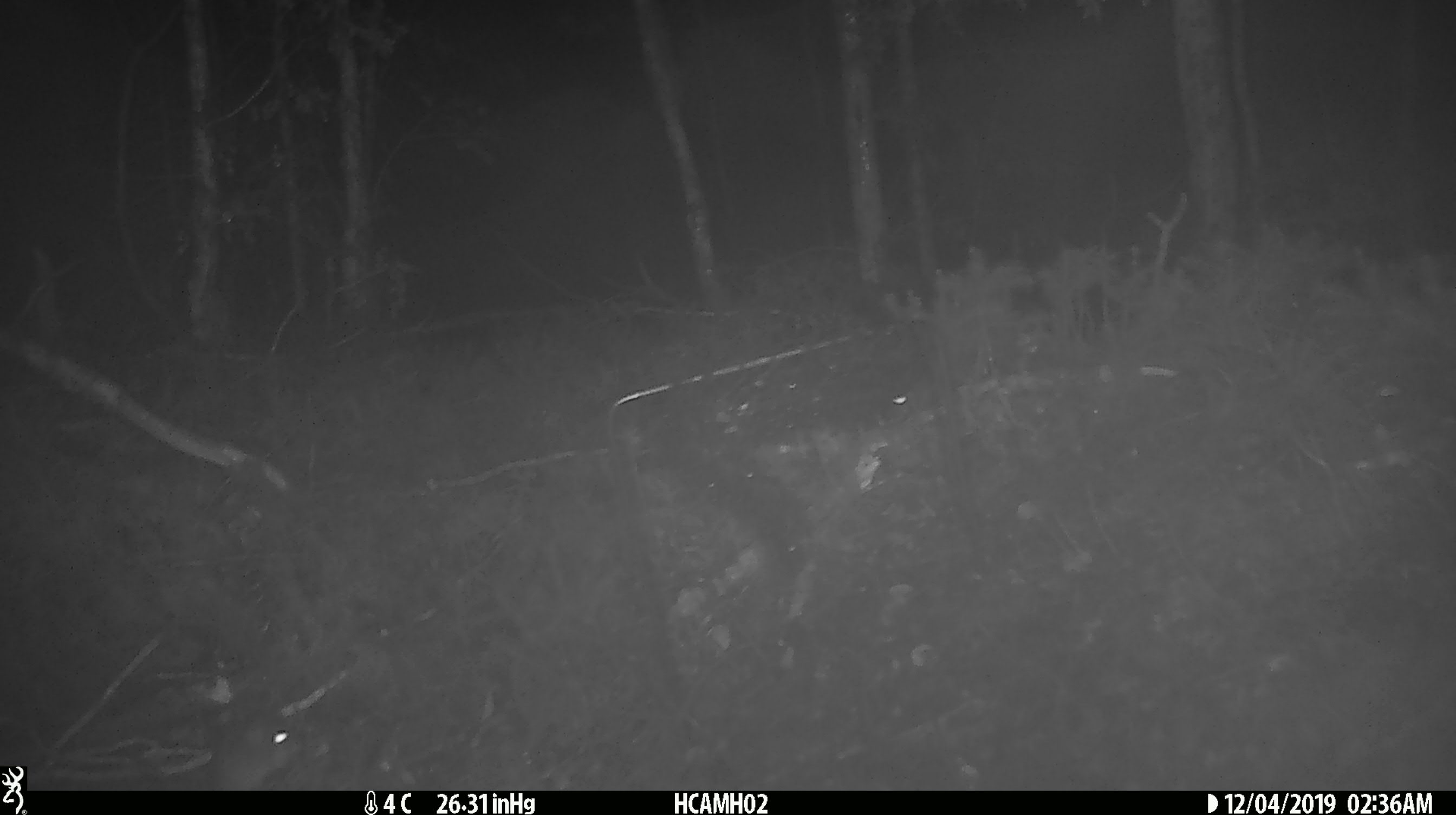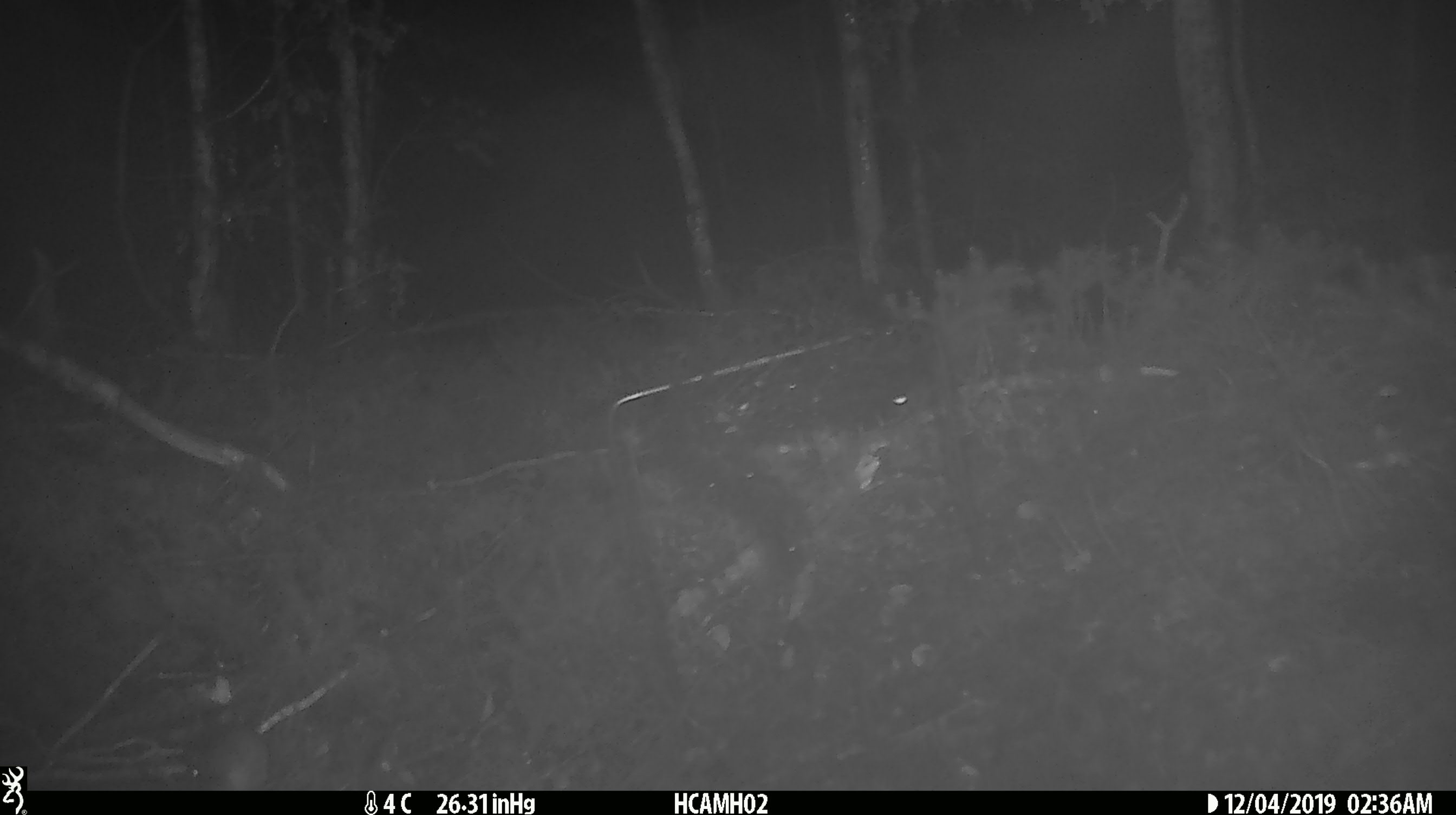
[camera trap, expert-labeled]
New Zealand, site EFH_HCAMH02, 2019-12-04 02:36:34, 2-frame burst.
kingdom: Animalia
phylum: Chordata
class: Mammalia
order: Rodentia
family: Muridae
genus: Mus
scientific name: Mus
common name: mouse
Mouse (Mus).